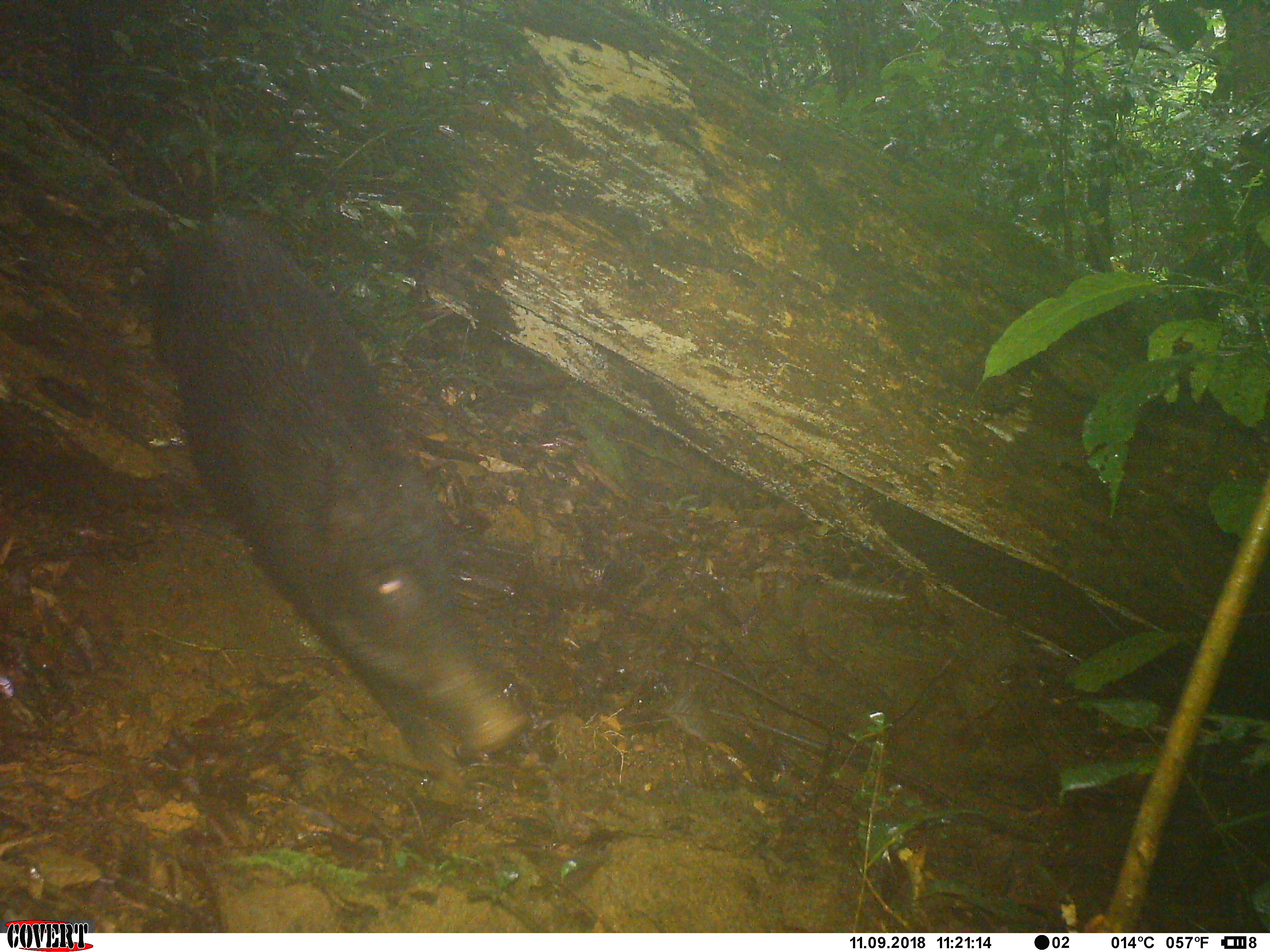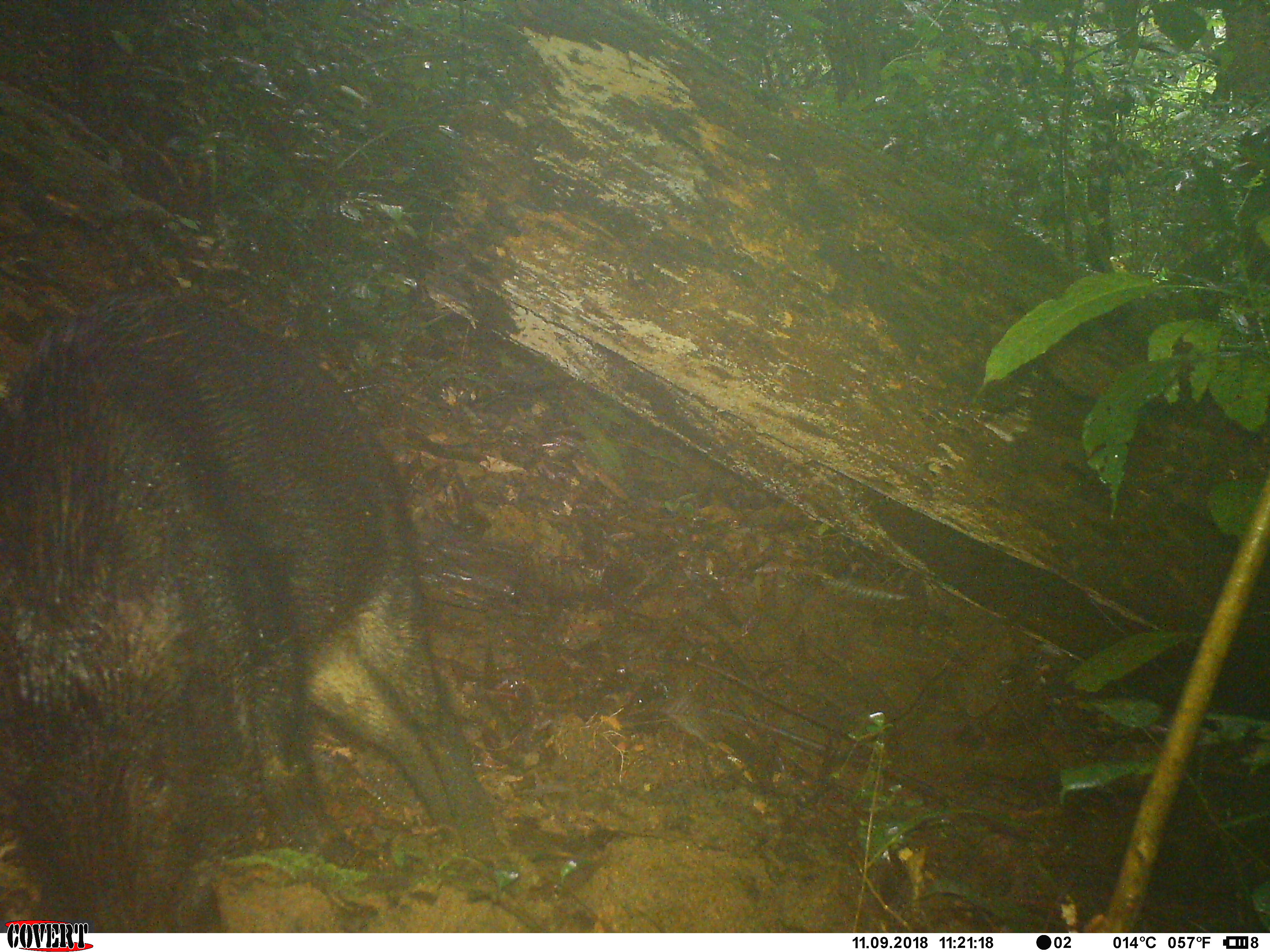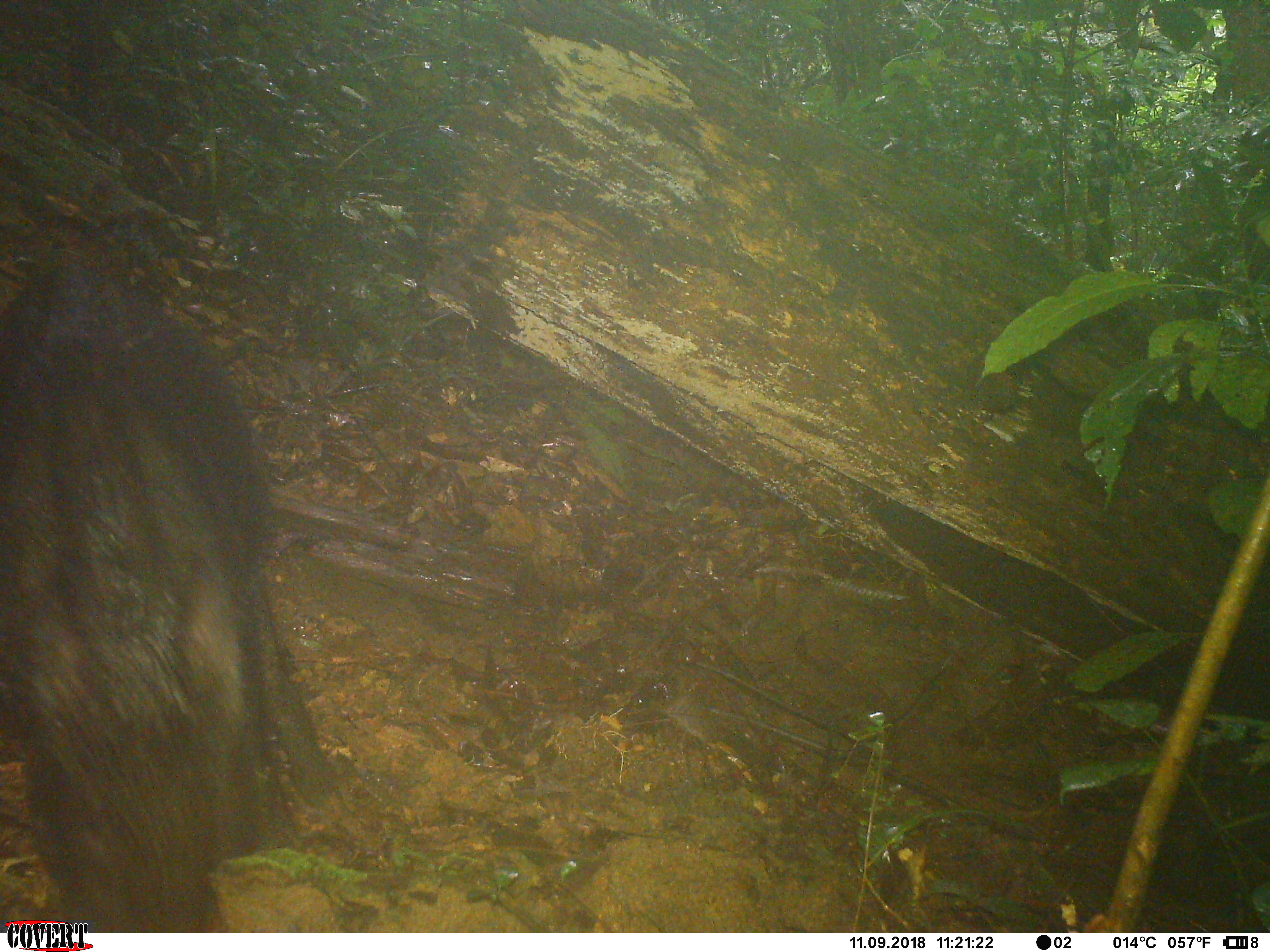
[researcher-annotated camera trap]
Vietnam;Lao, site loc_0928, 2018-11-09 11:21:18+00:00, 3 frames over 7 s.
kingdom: Animalia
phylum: Chordata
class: Mammalia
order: Artiodactyla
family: Suidae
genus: Sus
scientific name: Sus scrofa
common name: eurasian wild pig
Eurasian wild pig (Sus scrofa). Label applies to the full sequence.